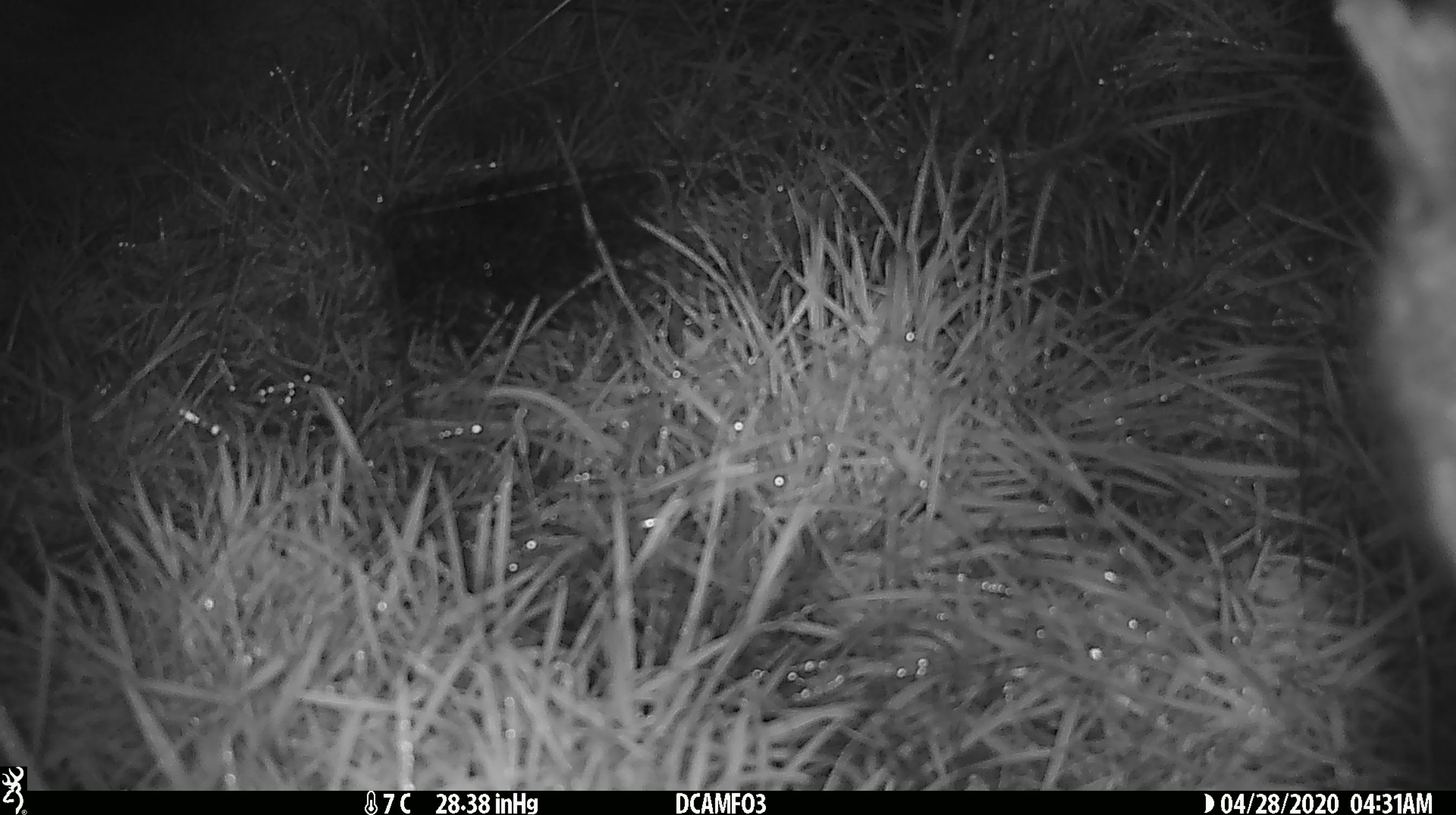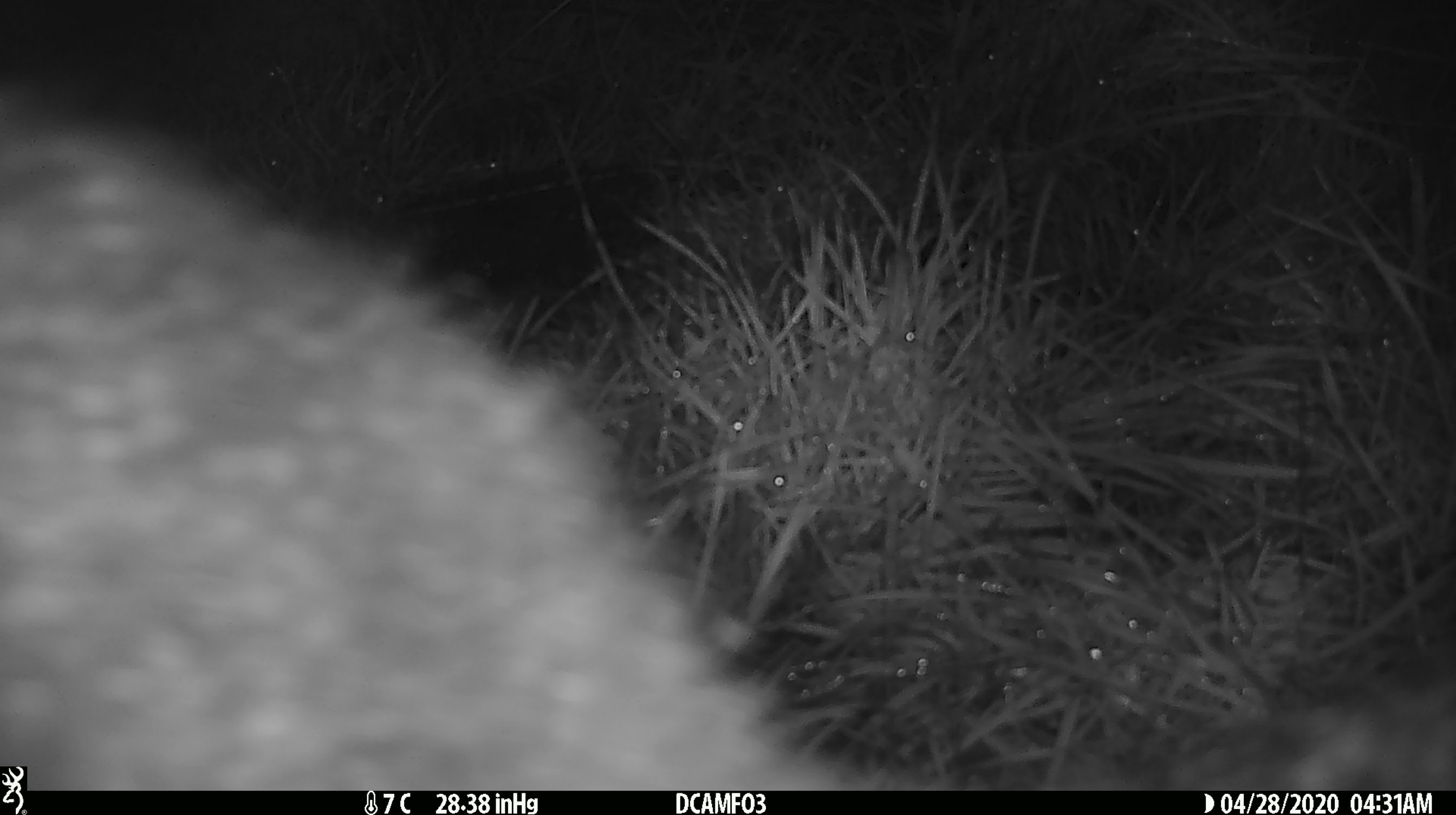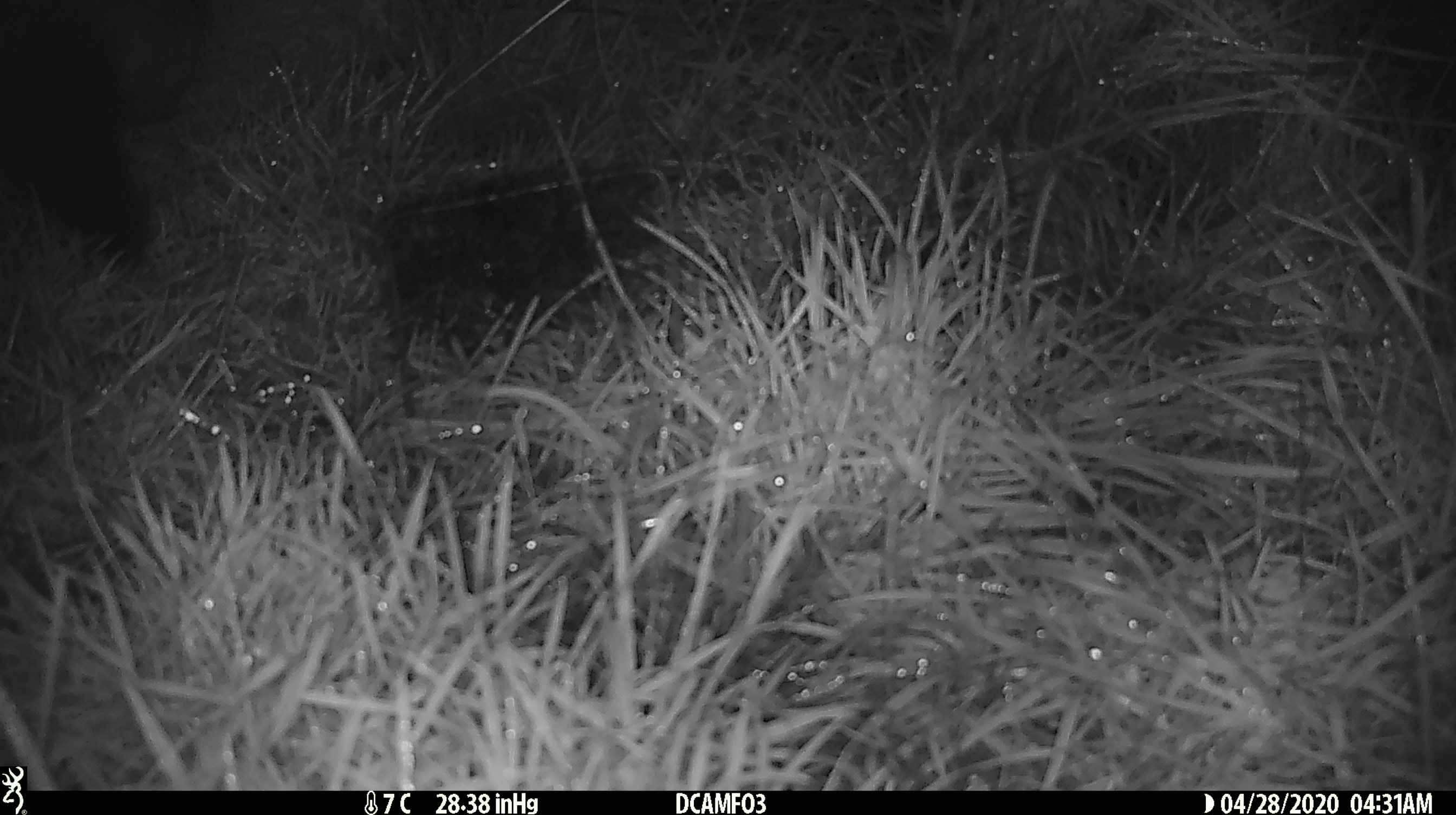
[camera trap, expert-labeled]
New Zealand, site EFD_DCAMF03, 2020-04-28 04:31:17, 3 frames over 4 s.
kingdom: Animalia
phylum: Chordata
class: Mammalia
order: Diprotodontia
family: Phalangeridae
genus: Trichosurus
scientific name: Trichosurus vulpecula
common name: common brushtail possum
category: possum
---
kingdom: Animalia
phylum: Chordata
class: Mammalia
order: Rodentia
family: Muridae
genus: Mus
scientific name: Mus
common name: mouse